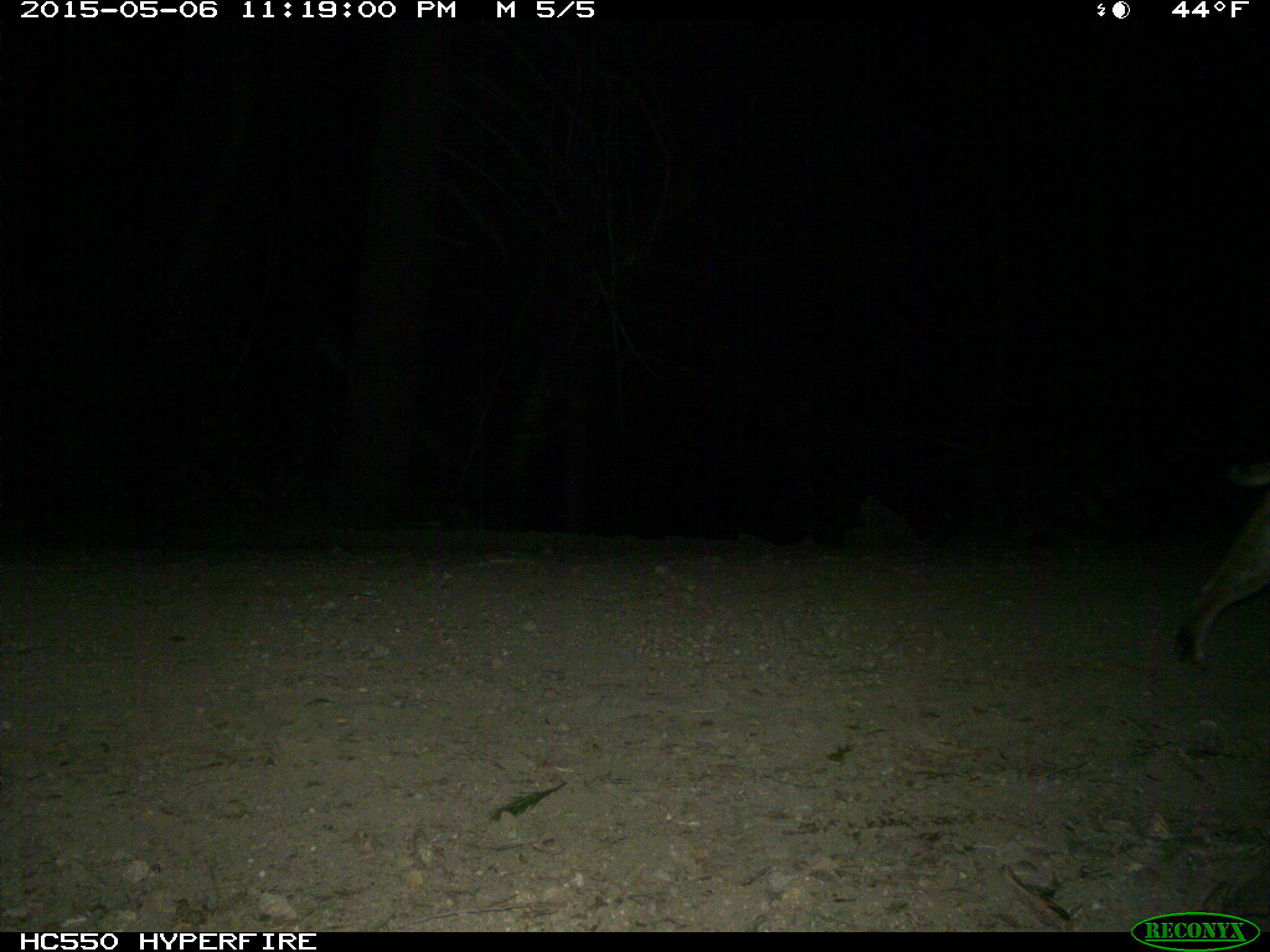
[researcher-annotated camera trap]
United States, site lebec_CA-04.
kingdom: Animalia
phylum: Chordata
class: Mammalia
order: Carnivora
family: Felidae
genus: Lynx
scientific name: Lynx rufus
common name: bobcat